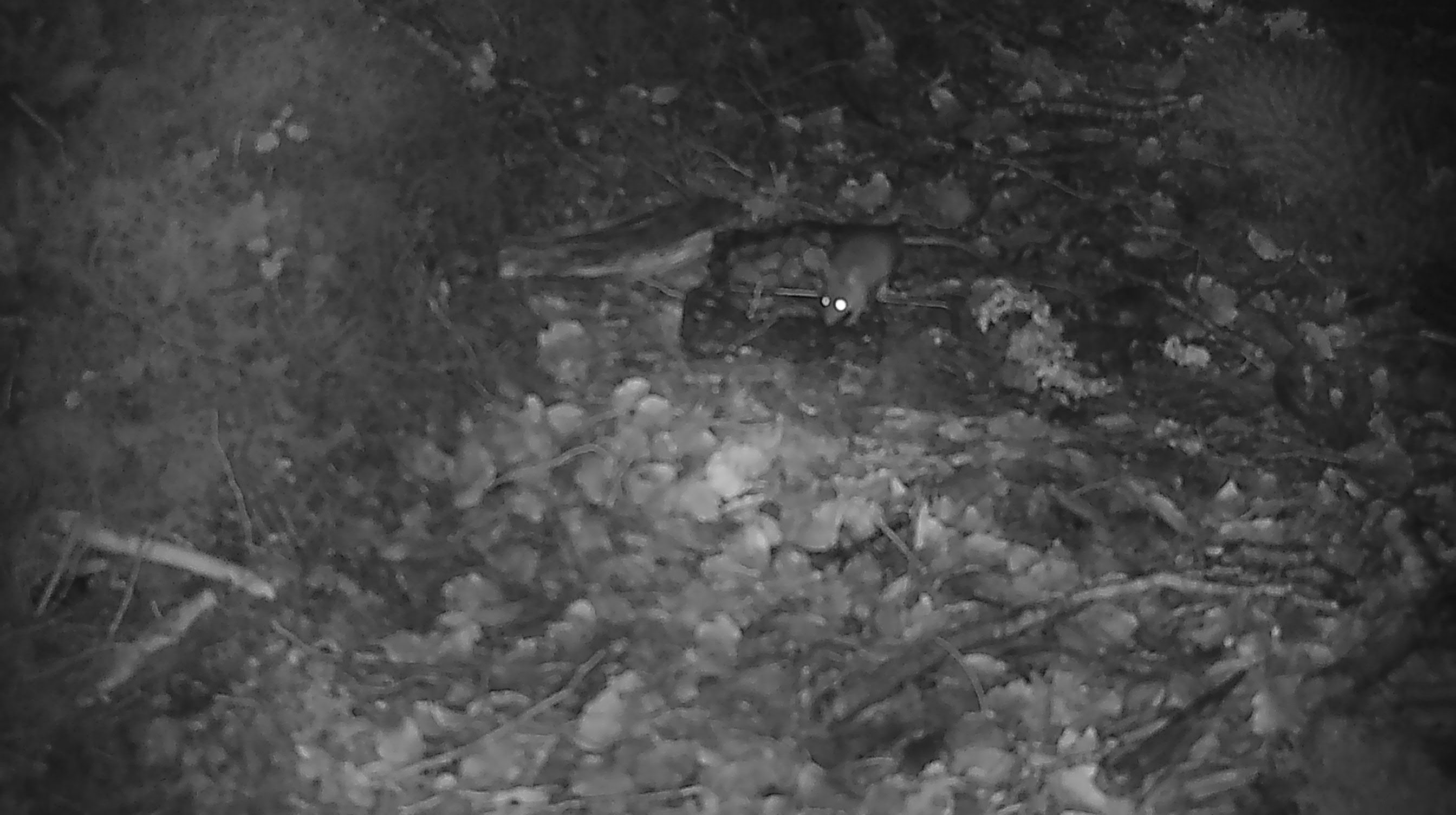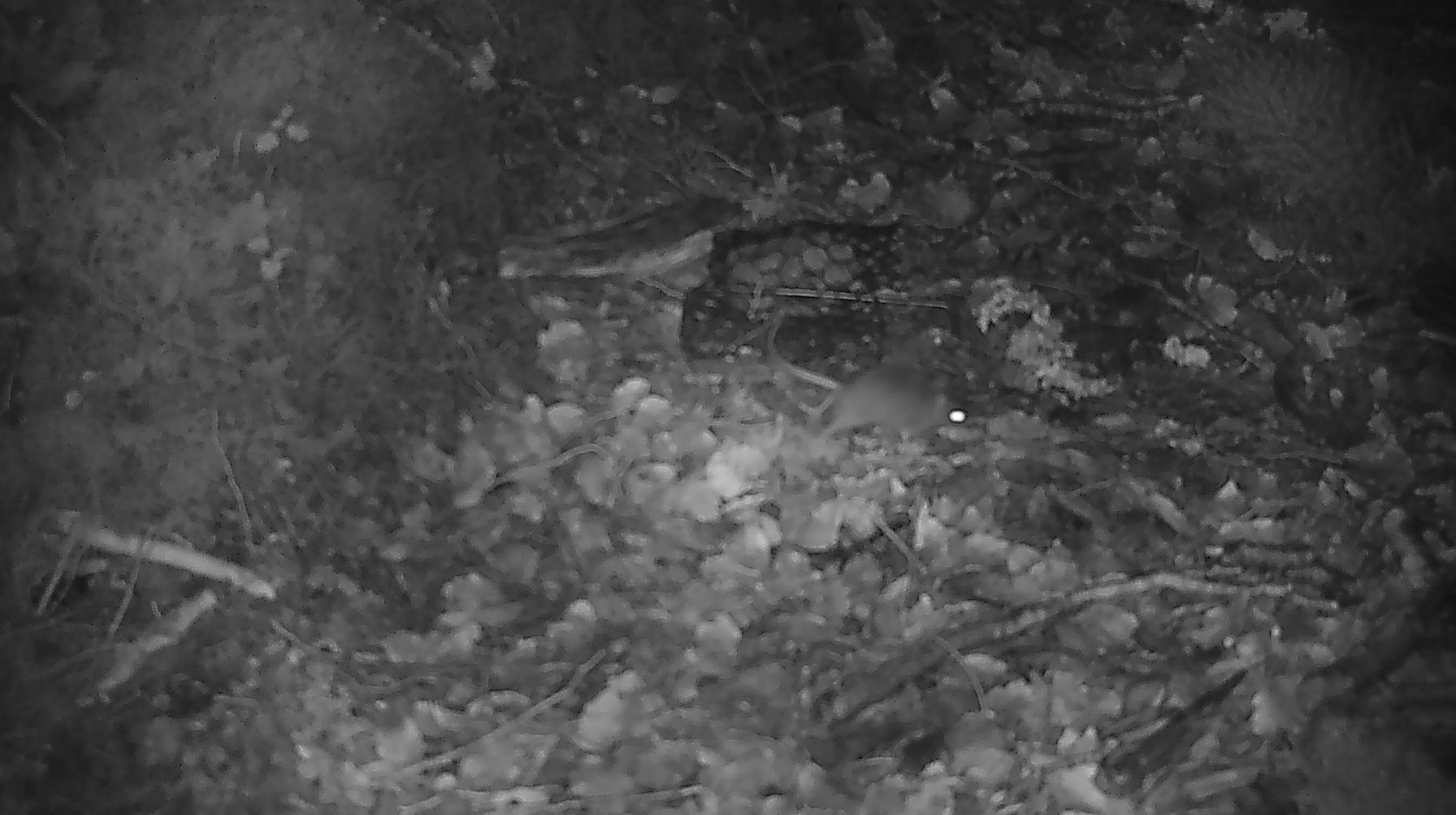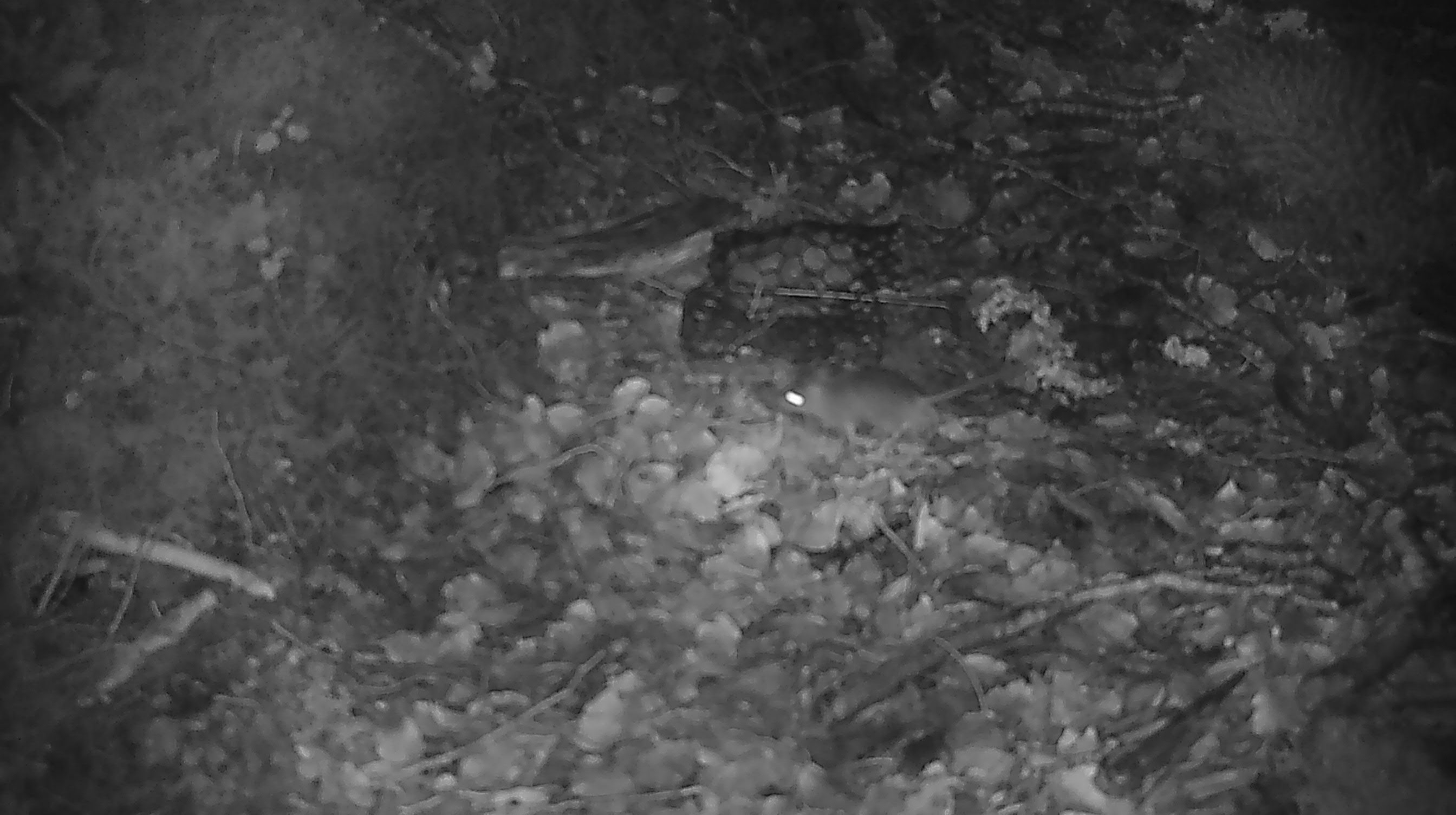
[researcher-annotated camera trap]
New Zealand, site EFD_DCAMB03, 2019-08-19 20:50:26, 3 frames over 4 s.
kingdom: Animalia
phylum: Chordata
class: Mammalia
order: Rodentia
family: Muridae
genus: Mus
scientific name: Mus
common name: mouse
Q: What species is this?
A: Mouse (Mus).